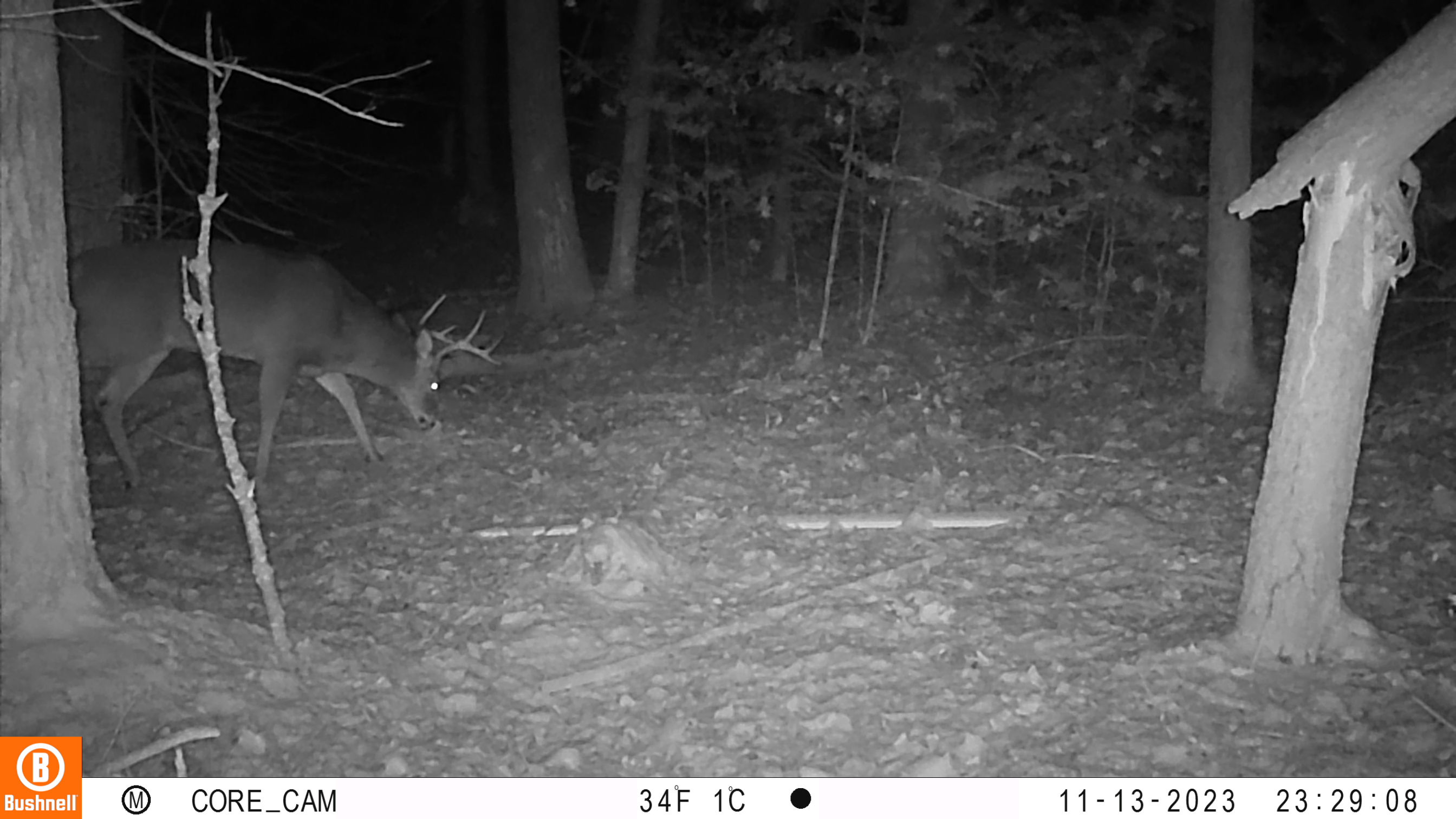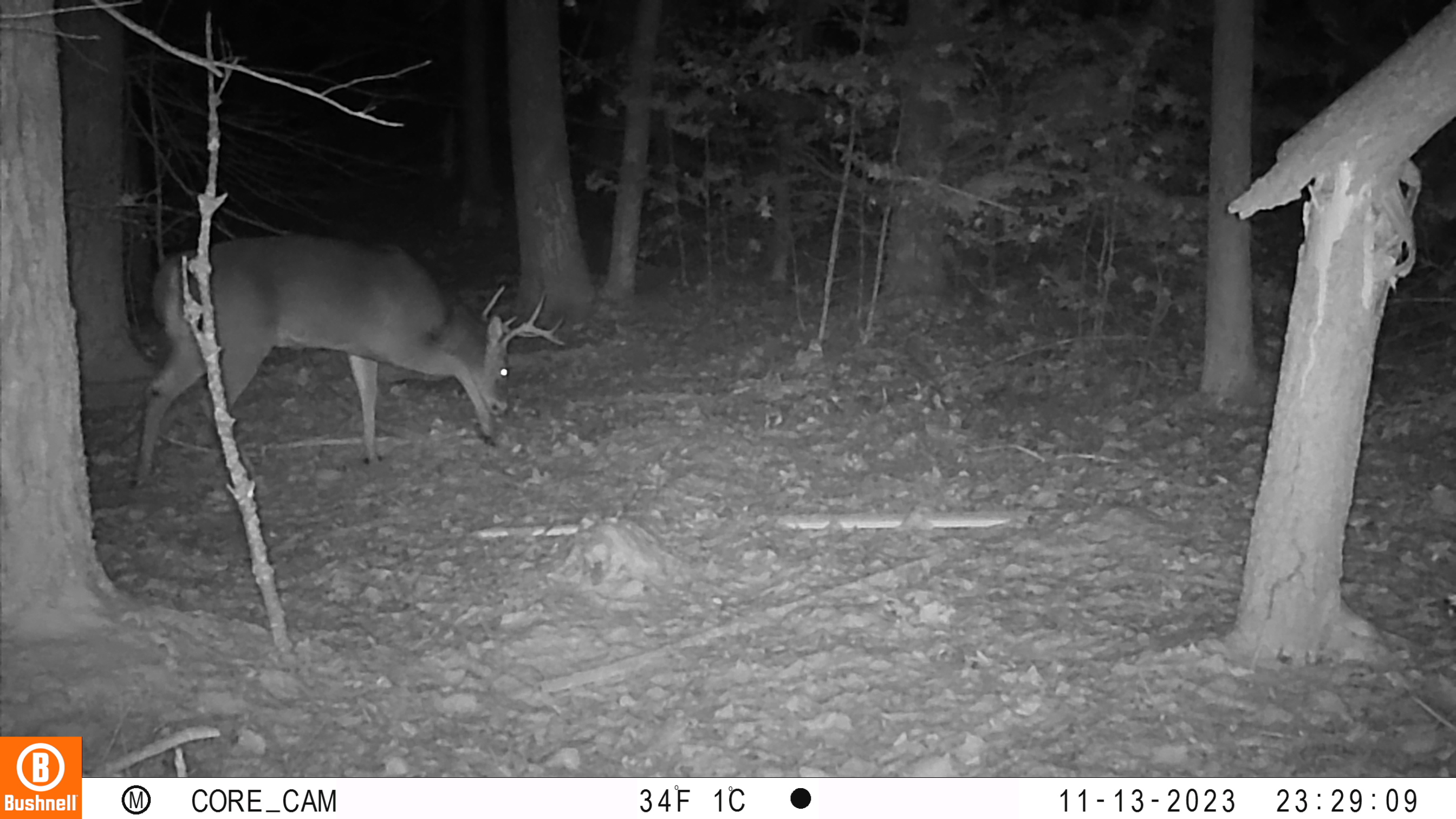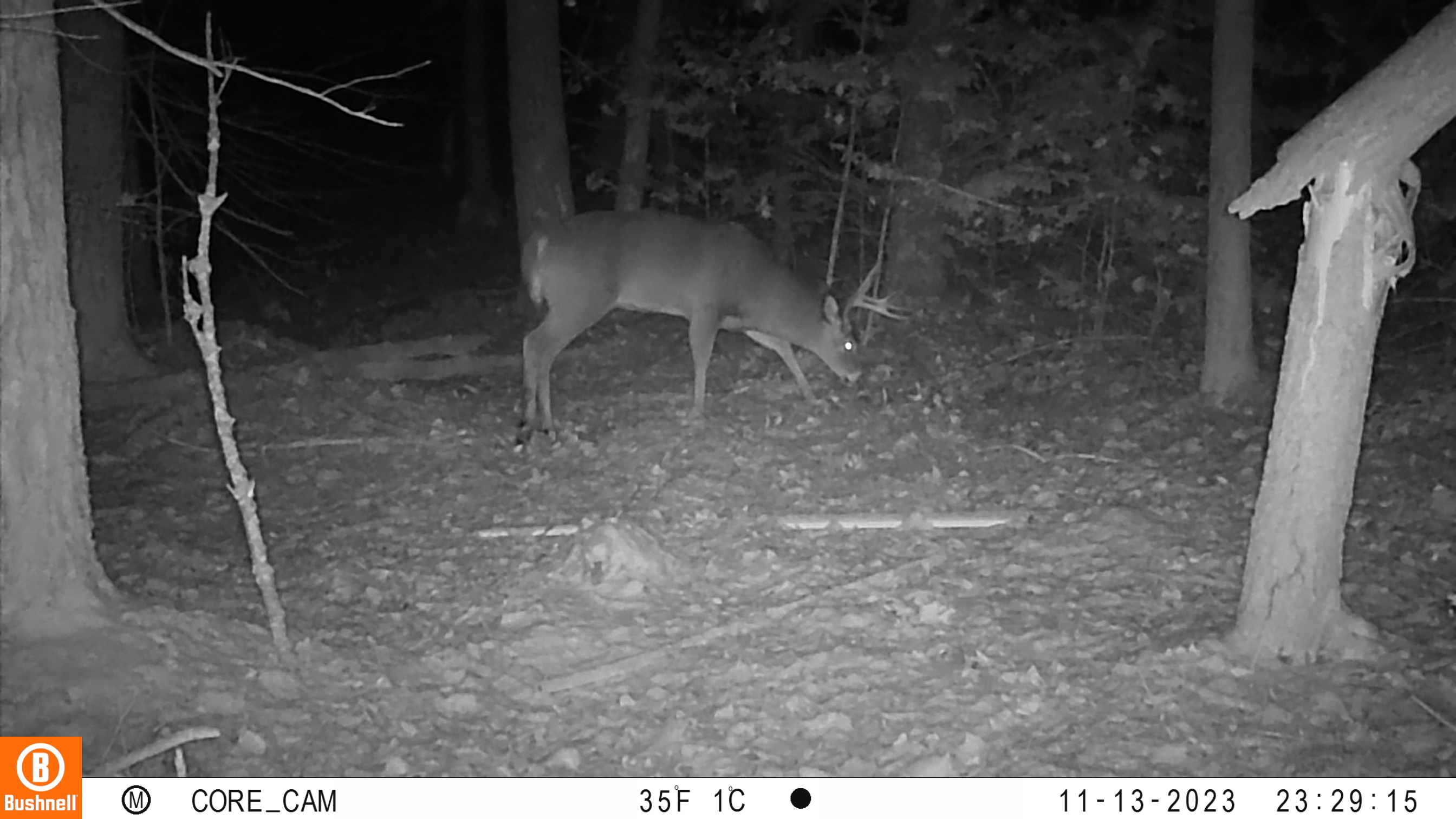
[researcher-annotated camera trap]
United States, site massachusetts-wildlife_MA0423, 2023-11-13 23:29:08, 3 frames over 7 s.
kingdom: Animalia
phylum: Chordata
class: Mammalia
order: Artiodactyla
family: Cervidae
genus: Odocoileus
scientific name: Odocoileus virginianus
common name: white-tailed deer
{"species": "white-tailed deer (Odocoileus virginianus)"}